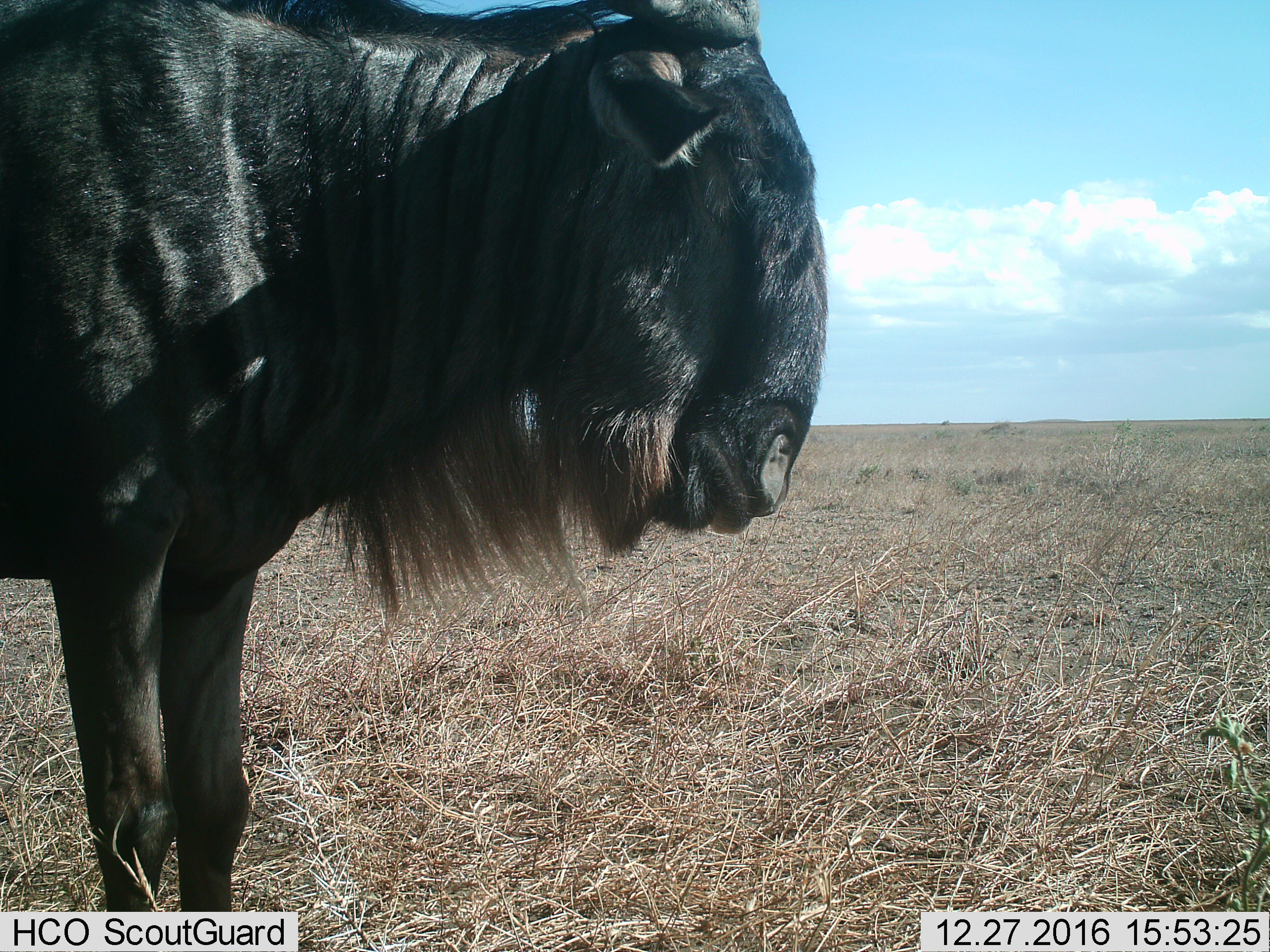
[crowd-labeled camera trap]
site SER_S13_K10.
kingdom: Animalia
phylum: Chordata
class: Mammalia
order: Artiodactyla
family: Bovidae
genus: Connochaetes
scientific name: Connochaetes taurinus taurinus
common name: blue wildebeest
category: wildebeestblue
Wildebeestblue (blue wildebeest) (Connochaetes taurinus taurinus), count 1. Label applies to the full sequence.